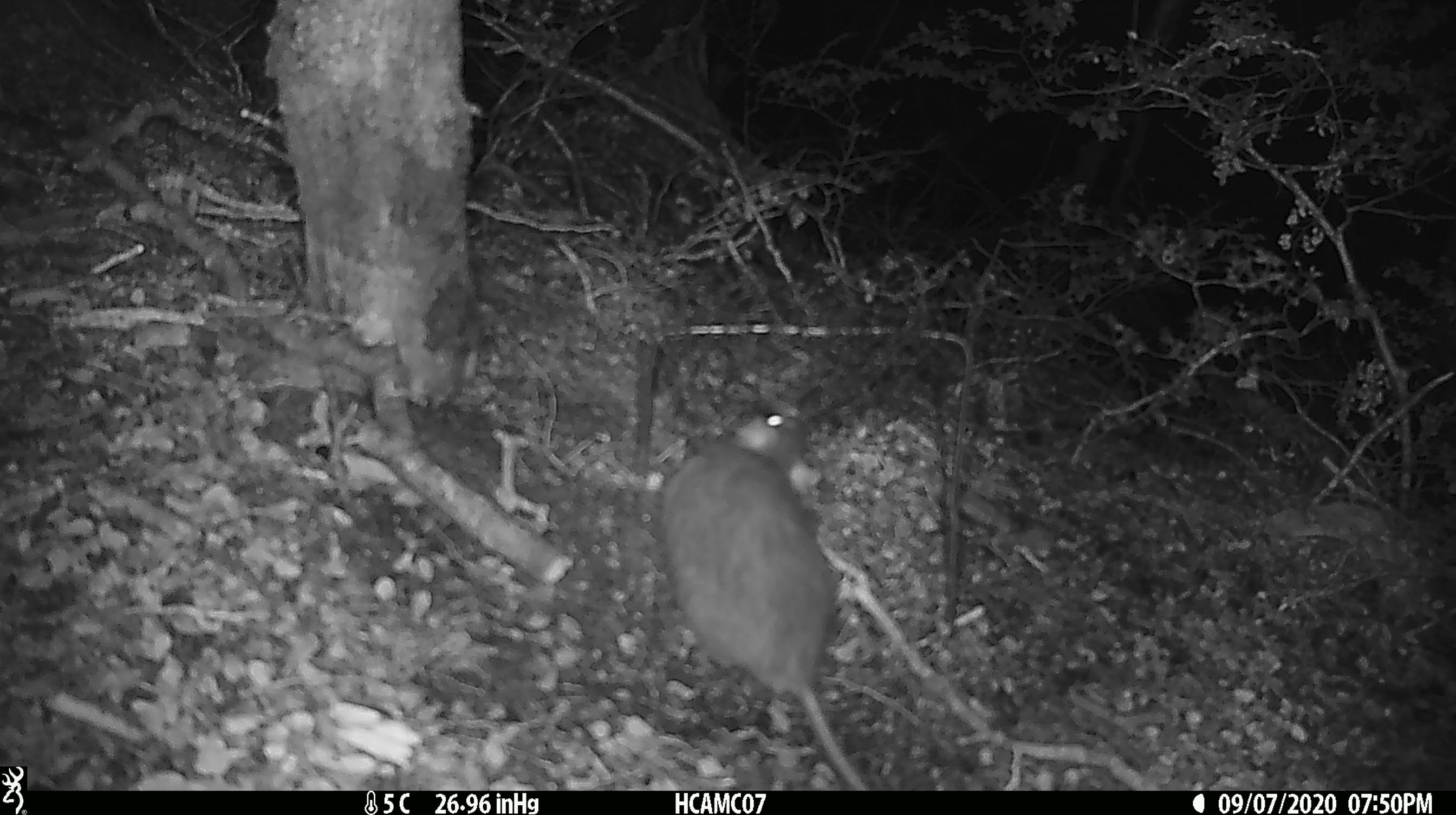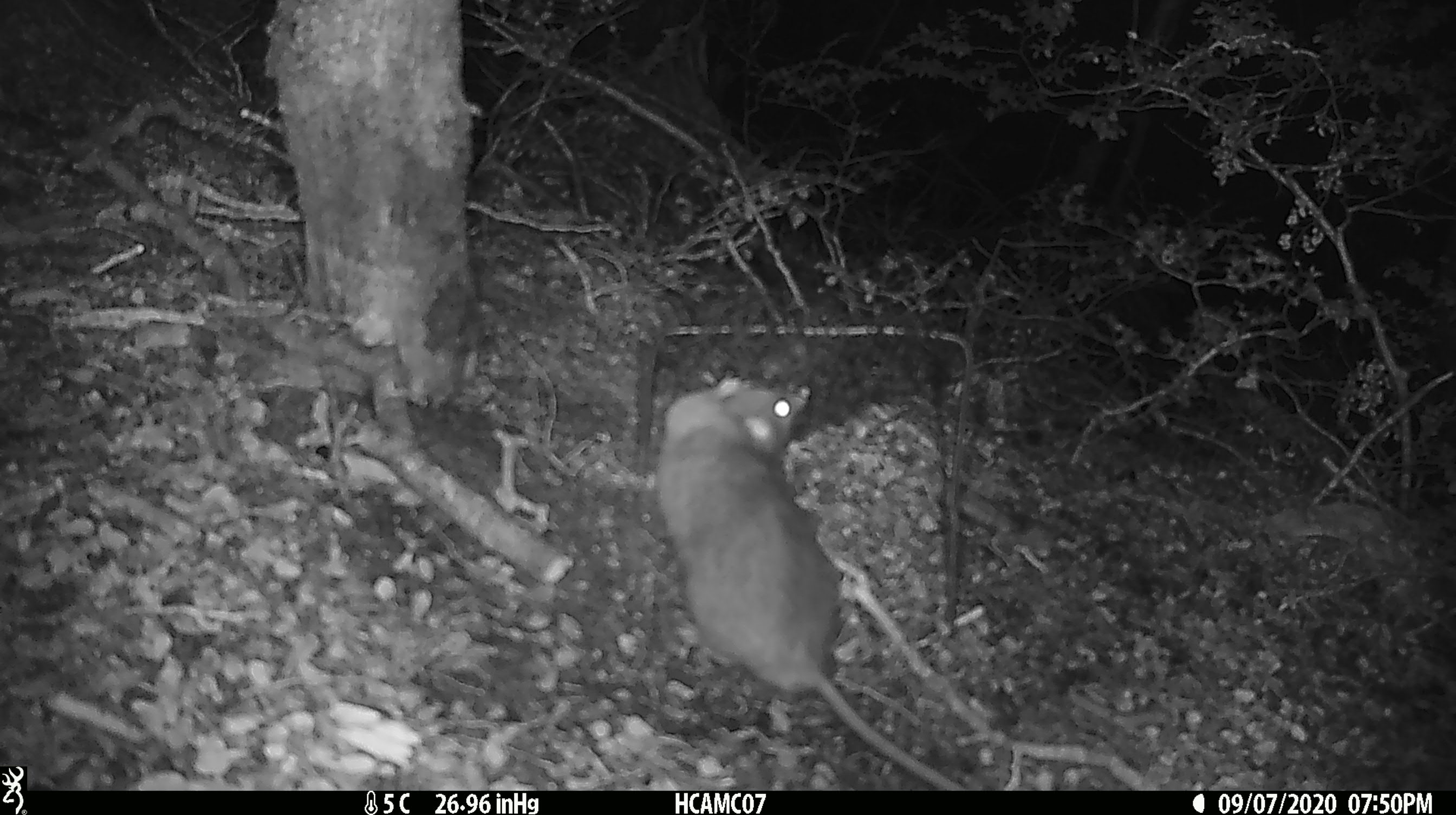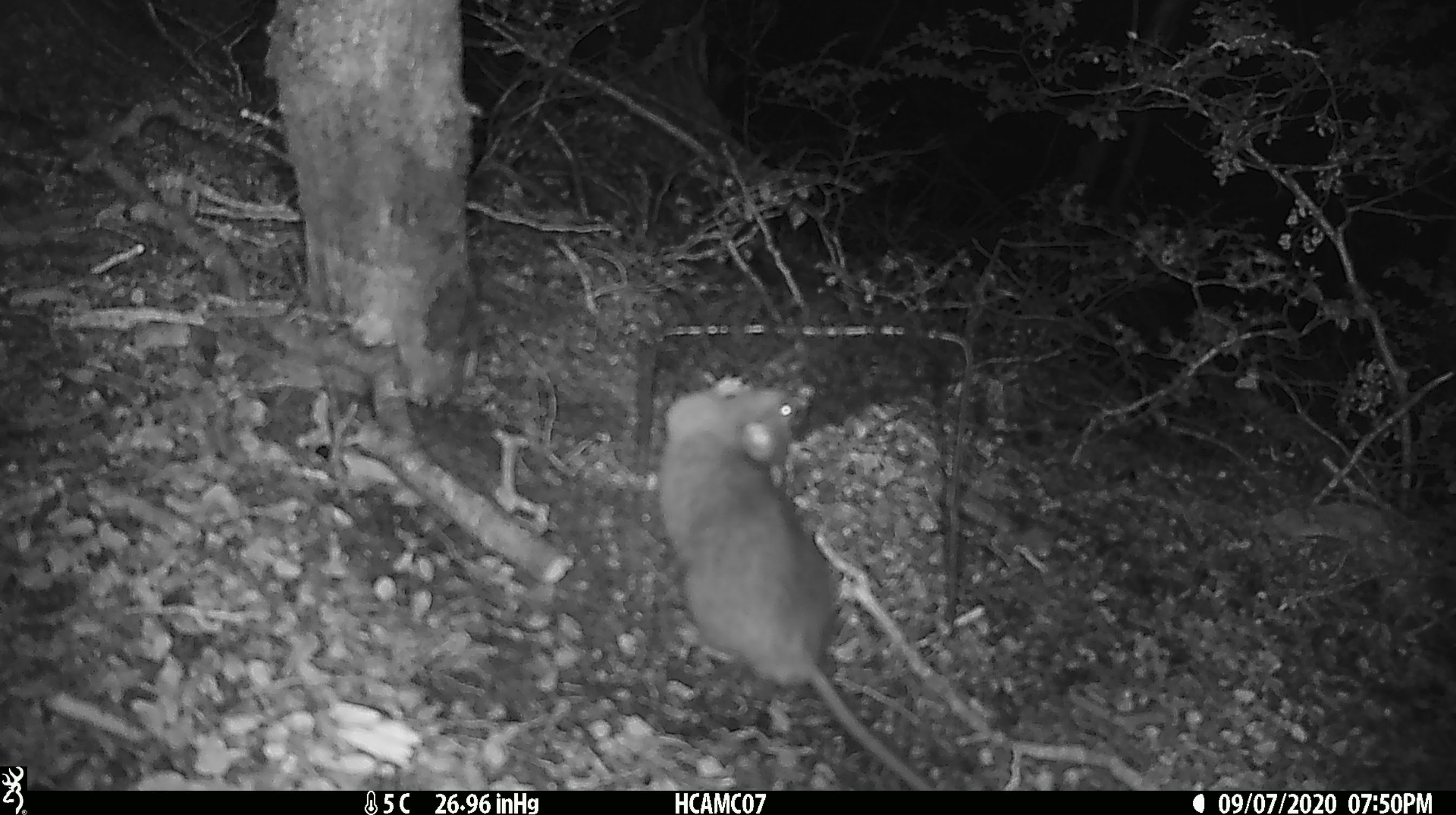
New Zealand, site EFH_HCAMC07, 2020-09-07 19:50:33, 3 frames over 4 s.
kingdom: Animalia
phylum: Chordata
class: Mammalia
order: Rodentia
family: Muridae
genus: Rattus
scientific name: Rattus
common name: rat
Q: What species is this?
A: Rat (Rattus).